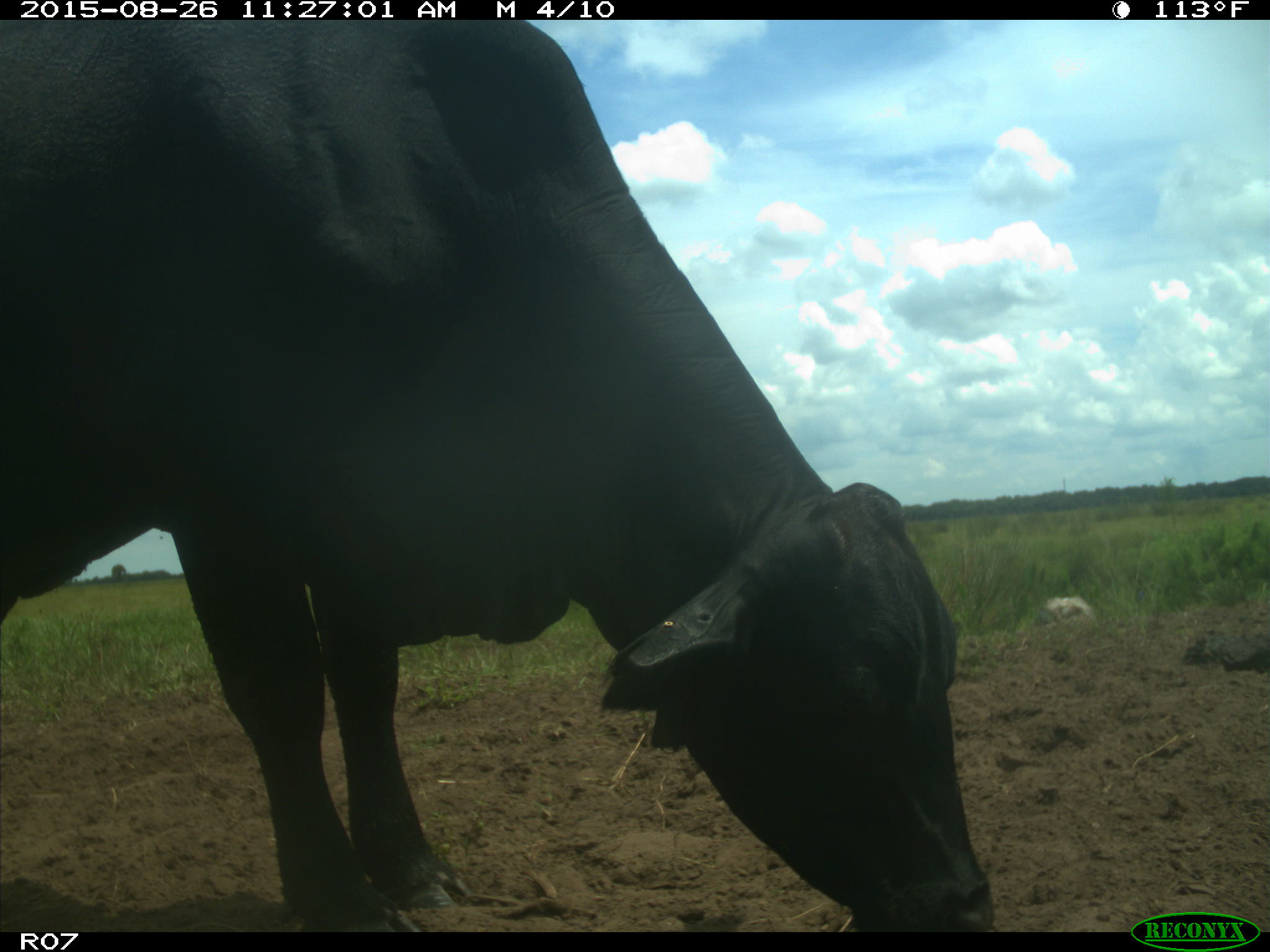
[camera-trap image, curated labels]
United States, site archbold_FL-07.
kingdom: Animalia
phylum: Chordata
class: Mammalia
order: Artiodactyla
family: Bovidae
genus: Bos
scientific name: Bos taurus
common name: domestic cow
Bos taurus (domestic cow).